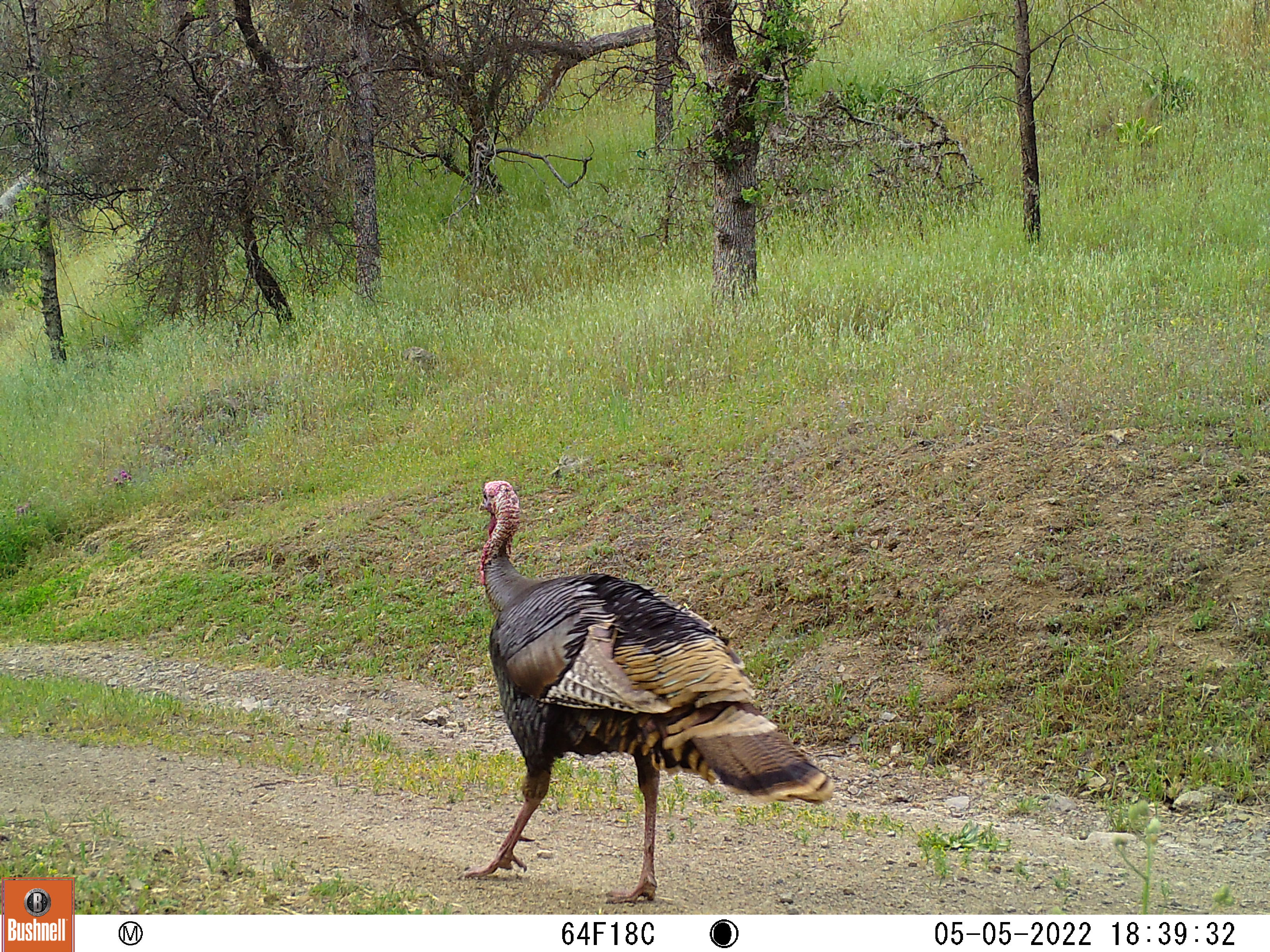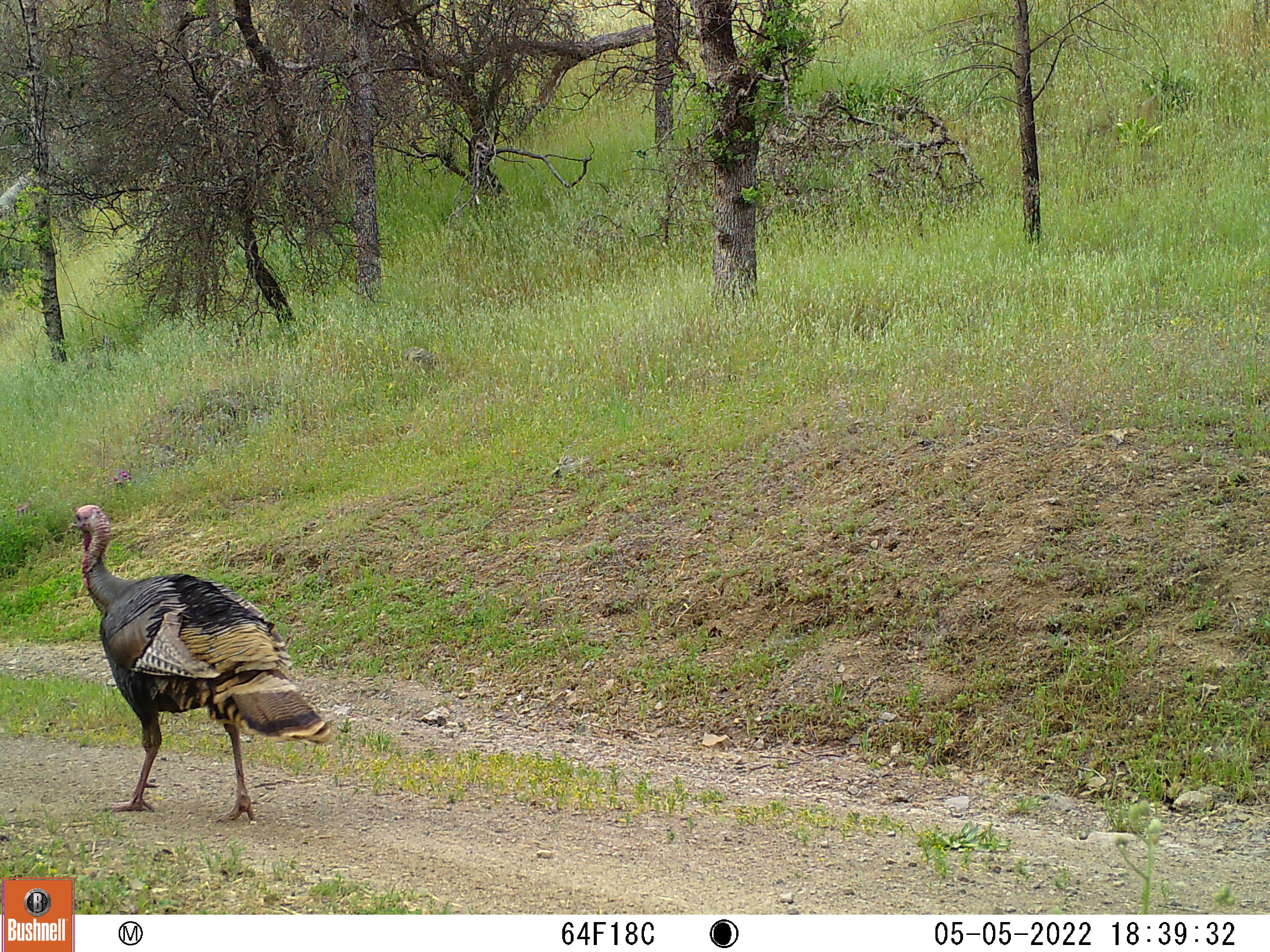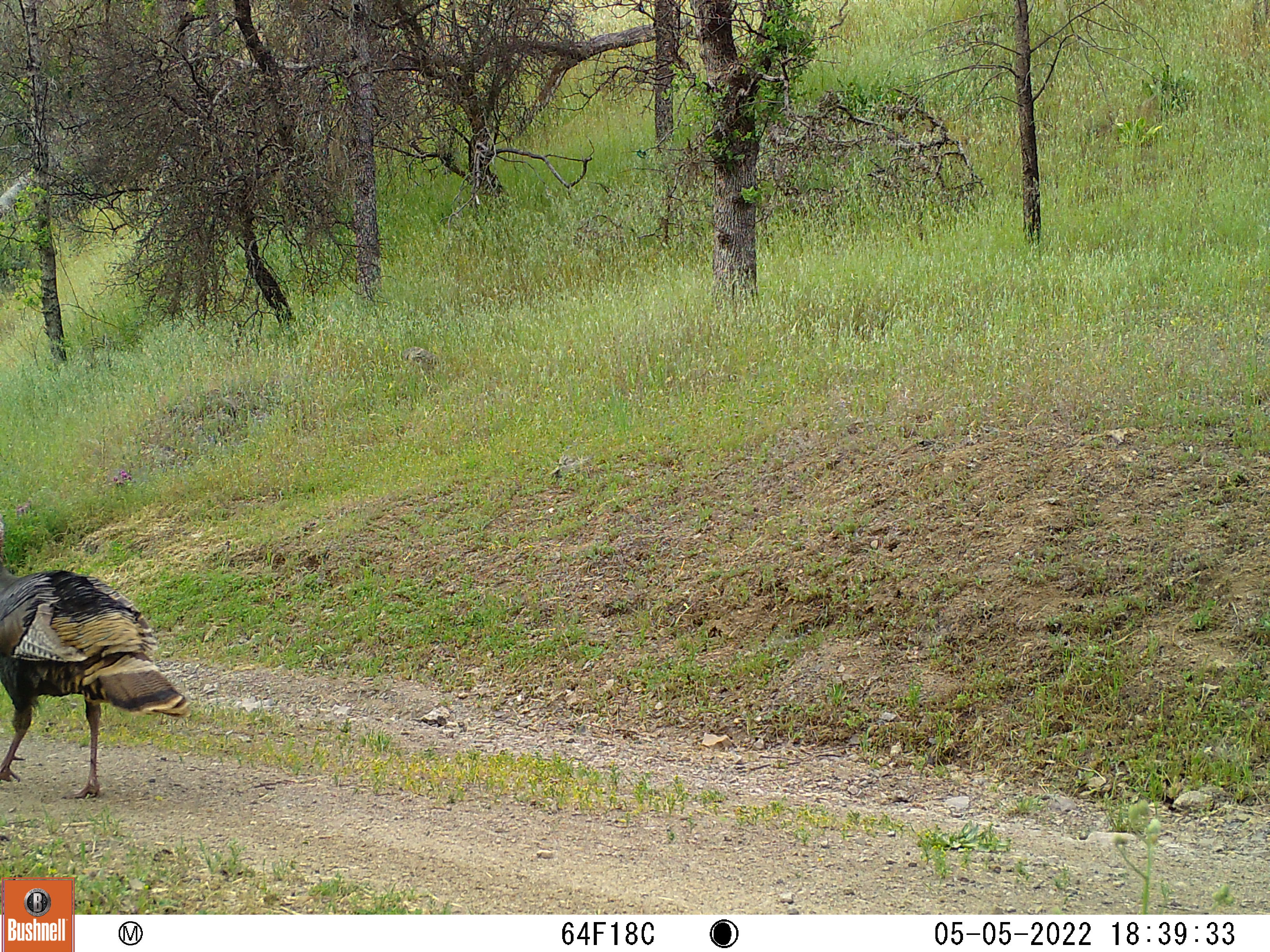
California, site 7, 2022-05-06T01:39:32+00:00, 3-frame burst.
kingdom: Animalia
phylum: Chordata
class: Aves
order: Galliformes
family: Phasianidae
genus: Meleagris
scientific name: Meleagris gallopavo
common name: turkey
Turkey (Meleagris gallopavo).